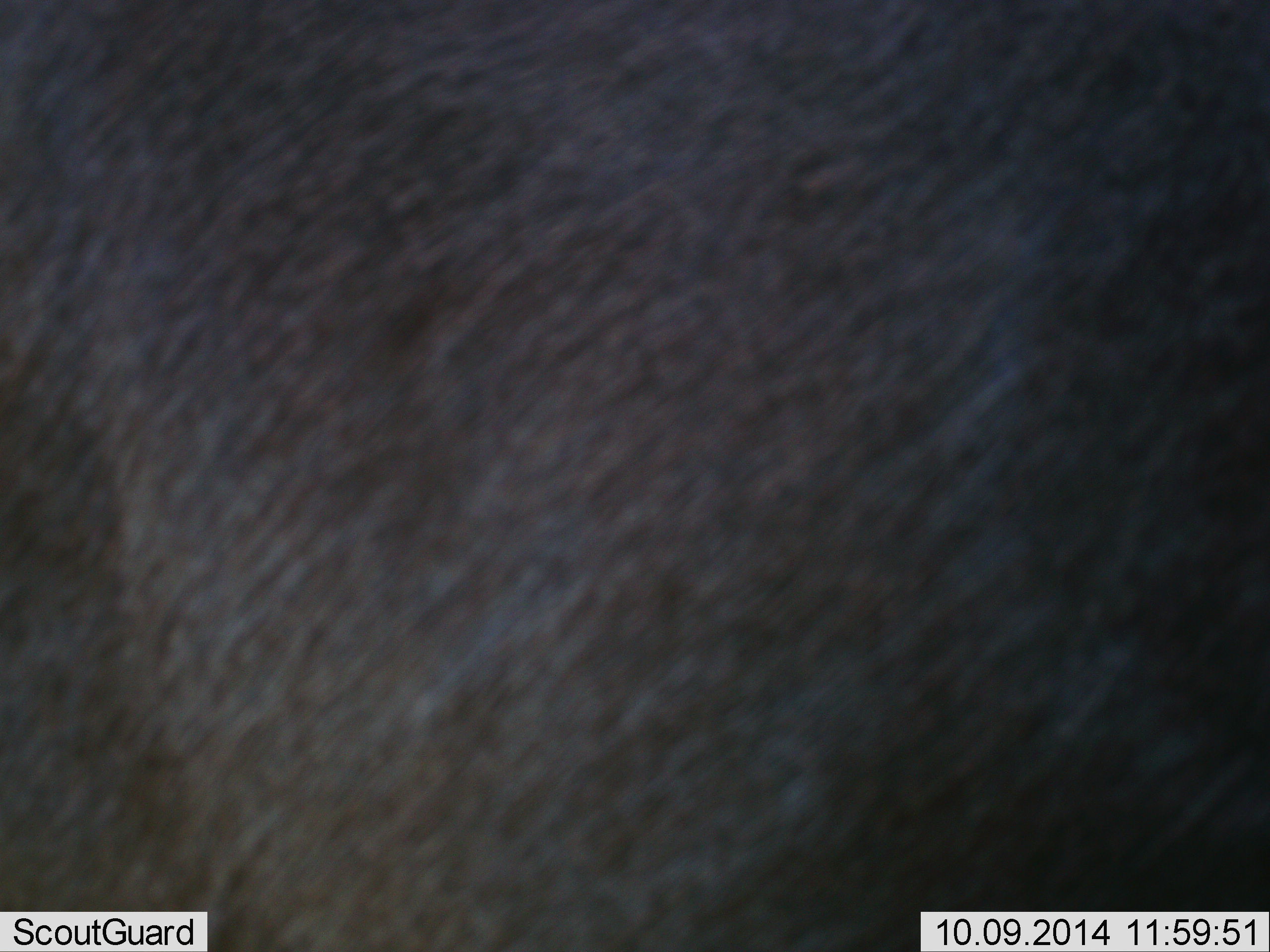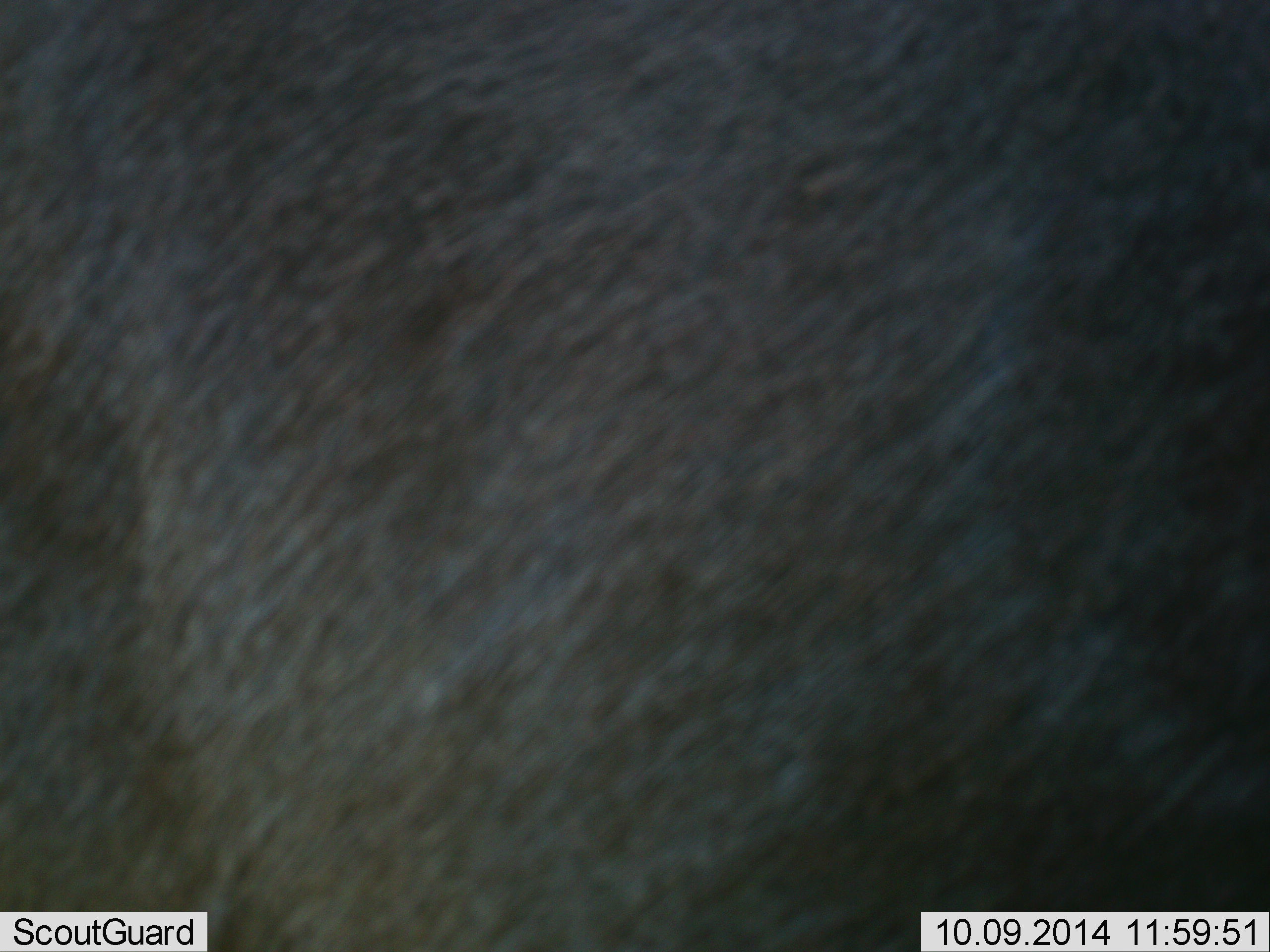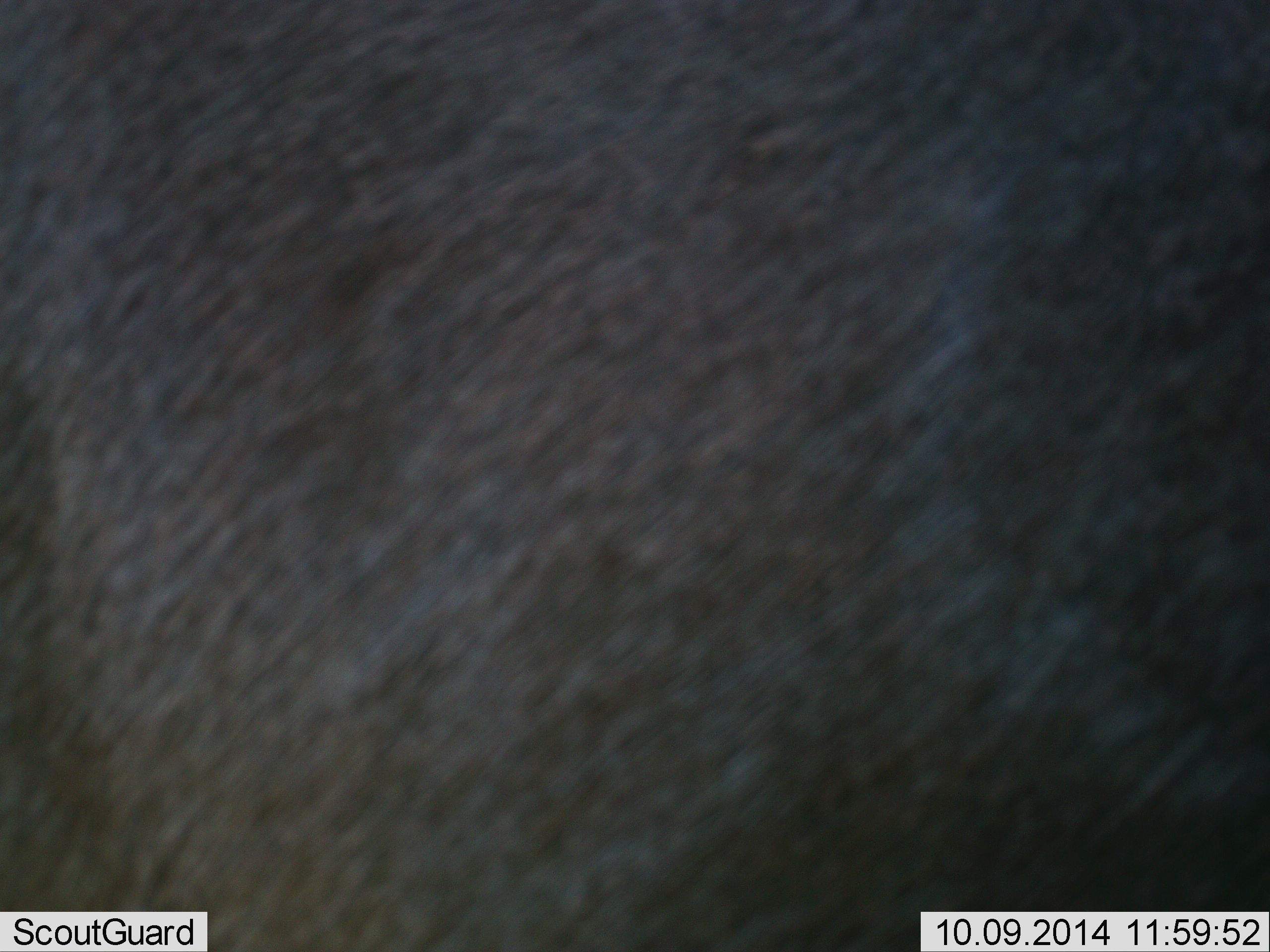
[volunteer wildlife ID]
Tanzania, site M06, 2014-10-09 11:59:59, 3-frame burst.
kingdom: Animalia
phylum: Chordata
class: Mammalia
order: Artiodactyla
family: Bovidae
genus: Connochaetes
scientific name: Connochaetes taurinus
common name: blue wildebeest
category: wildebeest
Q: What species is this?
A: Wildebeest (blue wildebeest) (Connochaetes taurinus).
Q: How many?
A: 1.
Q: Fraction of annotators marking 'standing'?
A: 90%.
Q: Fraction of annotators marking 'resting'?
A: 10%.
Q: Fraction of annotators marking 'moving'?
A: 0%.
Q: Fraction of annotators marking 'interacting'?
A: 0%.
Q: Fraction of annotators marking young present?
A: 0%.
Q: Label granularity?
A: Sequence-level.